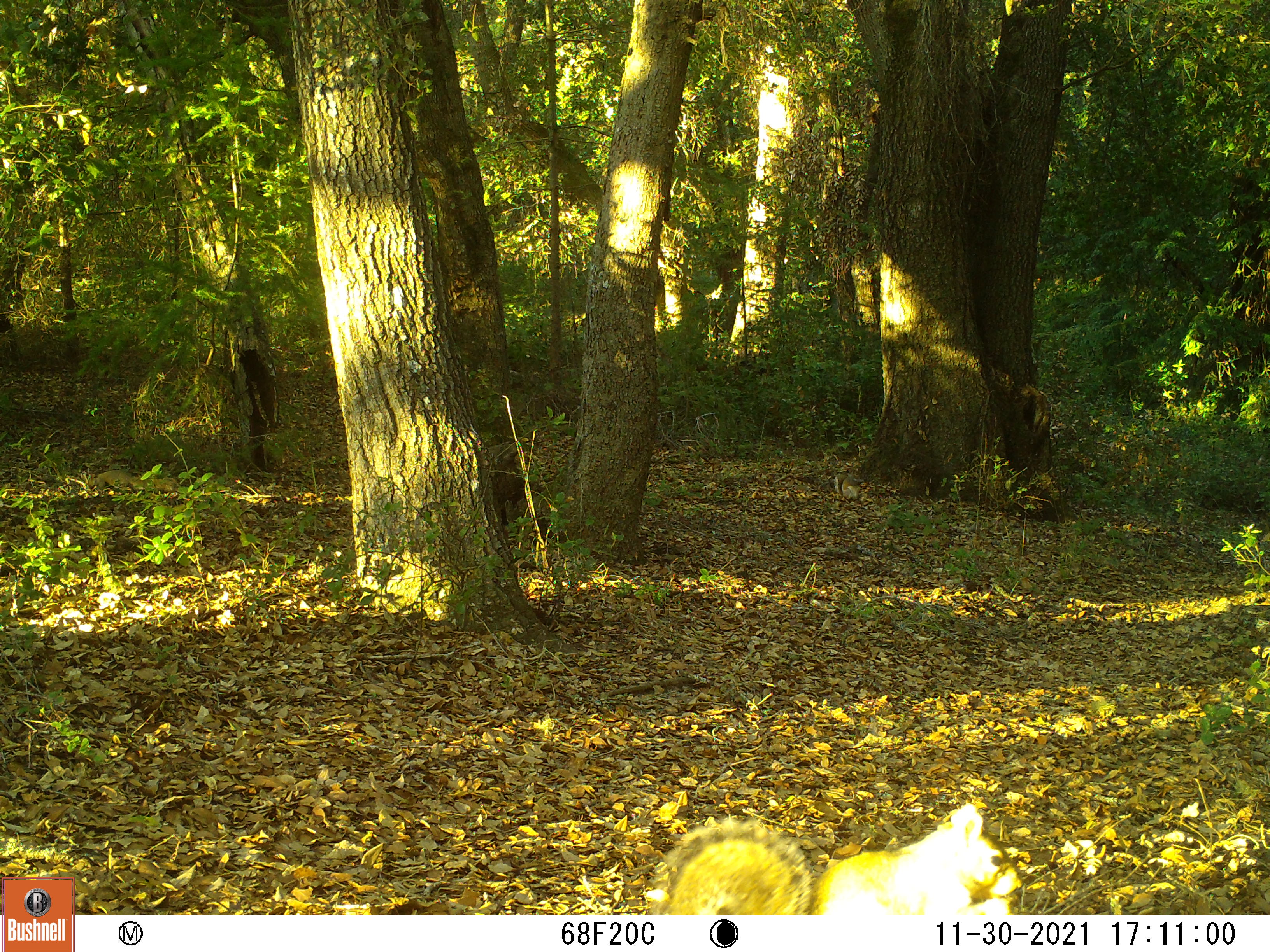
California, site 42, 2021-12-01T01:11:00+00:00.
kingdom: Animalia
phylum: Chordata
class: Mammalia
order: Rodentia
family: Sciuridae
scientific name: Sciuridae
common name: squirrel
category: unknown squirrel